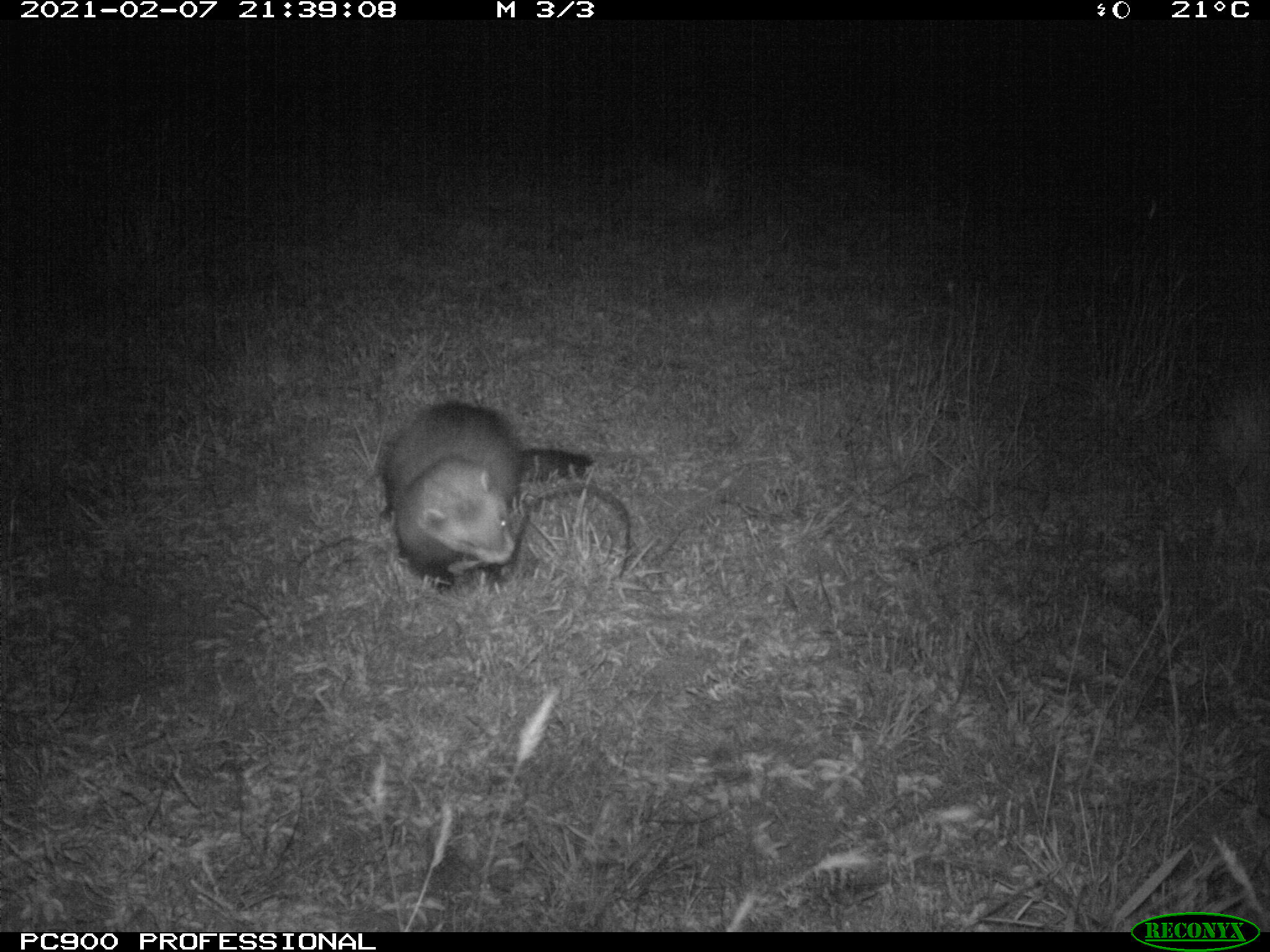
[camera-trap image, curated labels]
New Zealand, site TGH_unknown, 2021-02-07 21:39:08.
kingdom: Animalia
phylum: Chordata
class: Mammalia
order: Carnivora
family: Mustelidae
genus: Mustela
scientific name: Mustela furo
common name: ferret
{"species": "ferret (Mustela furo)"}